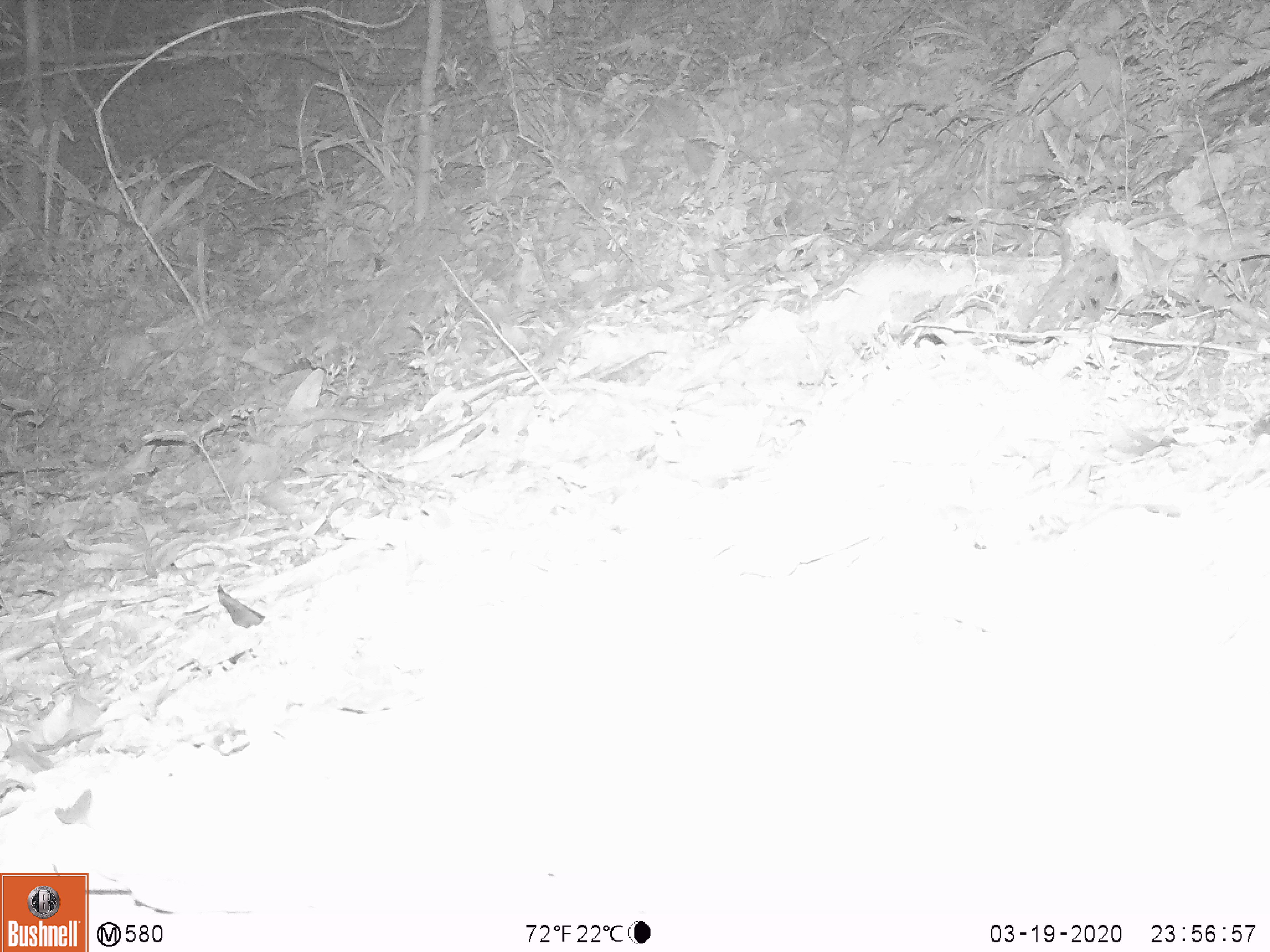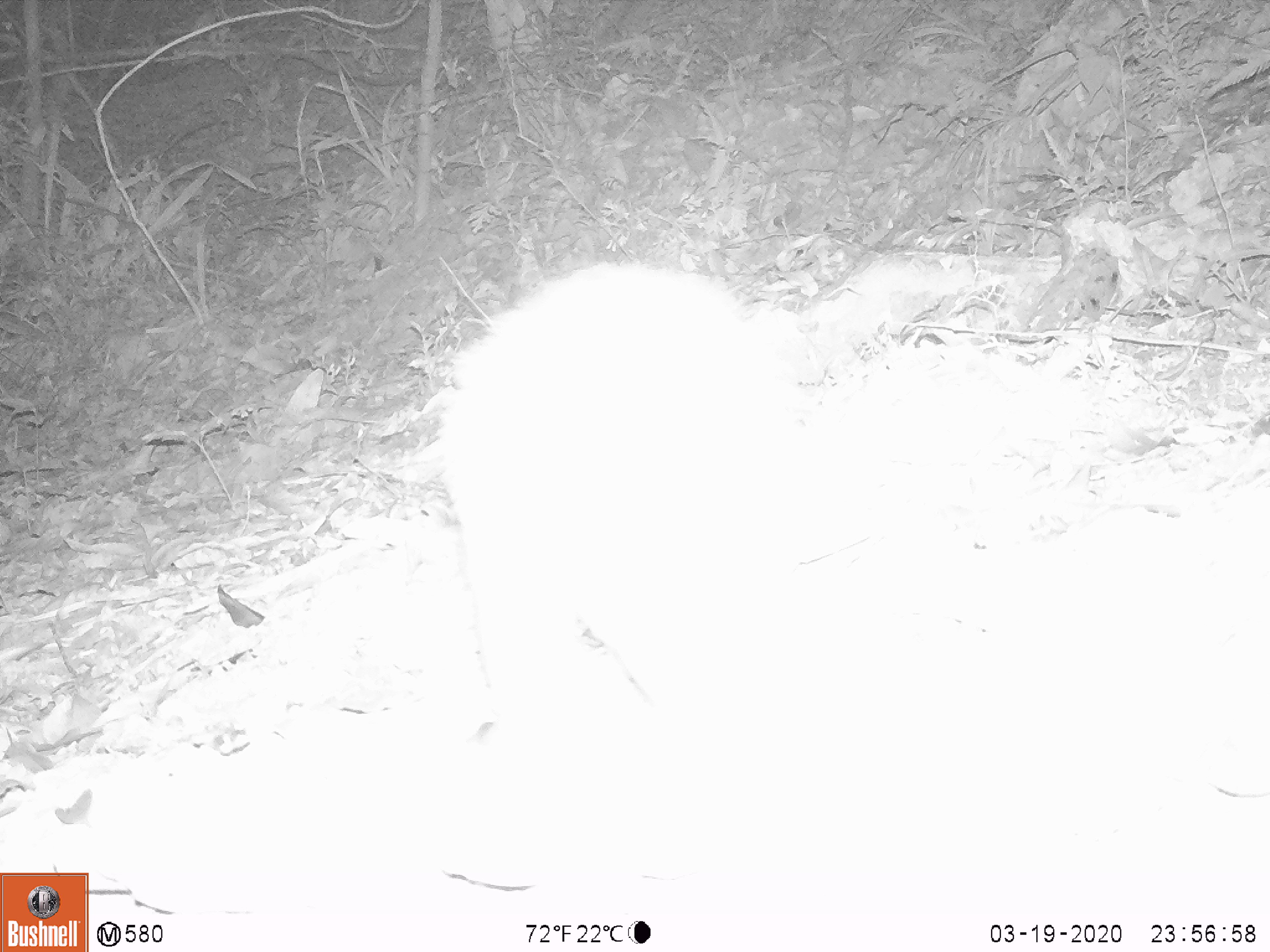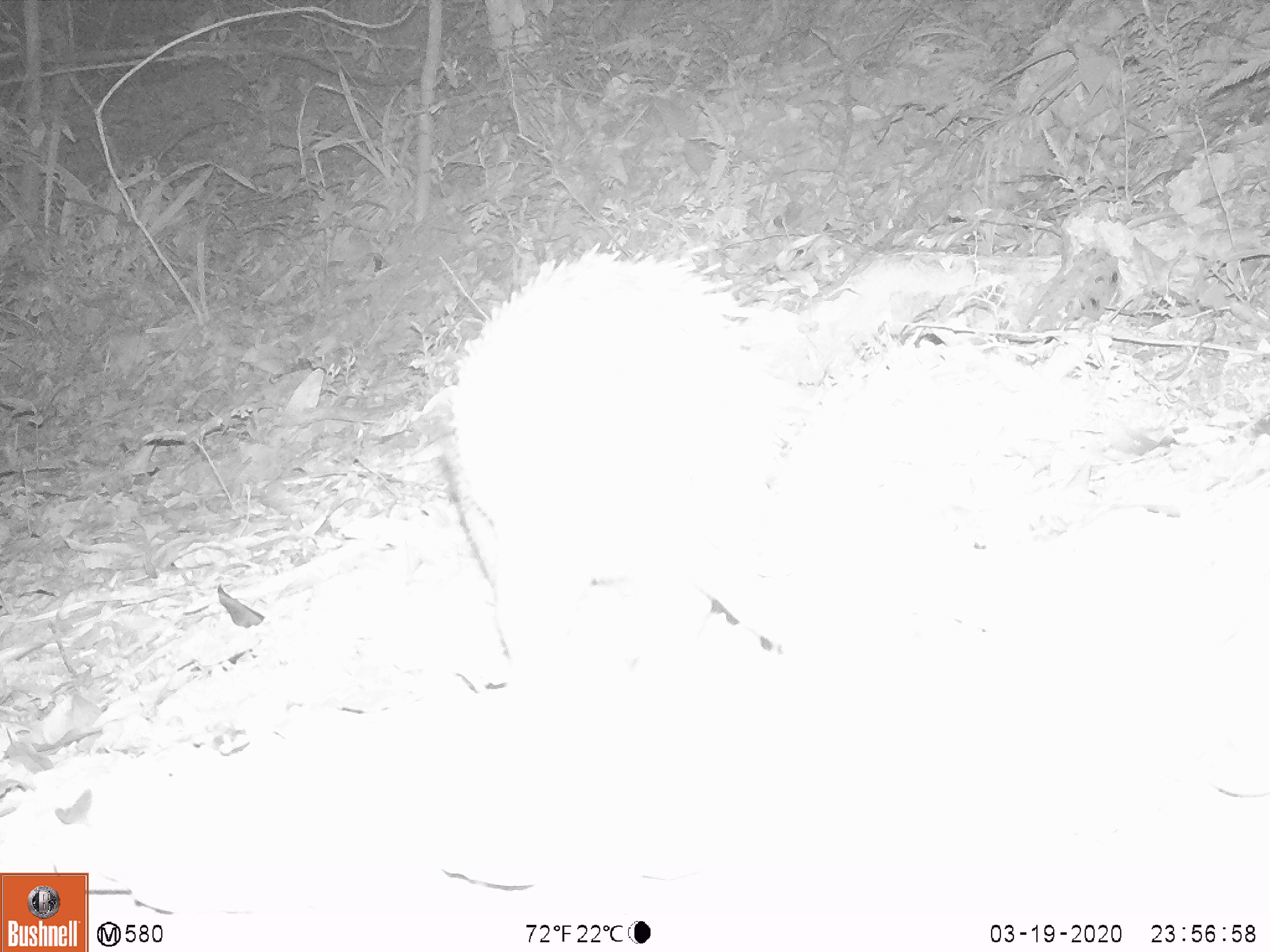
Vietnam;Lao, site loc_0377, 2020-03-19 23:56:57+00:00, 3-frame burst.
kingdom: Animalia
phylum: Chordata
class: Mammalia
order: Rodentia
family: Hystricidae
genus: Atherurus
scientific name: Atherurus macrourus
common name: asiatic brush-tailed porcupine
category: asiatic brush tailed porcupine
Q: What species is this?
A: Asiatic brush tailed porcupine (asiatic brush-tailed porcupine) (Atherurus macrourus).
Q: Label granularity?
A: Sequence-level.